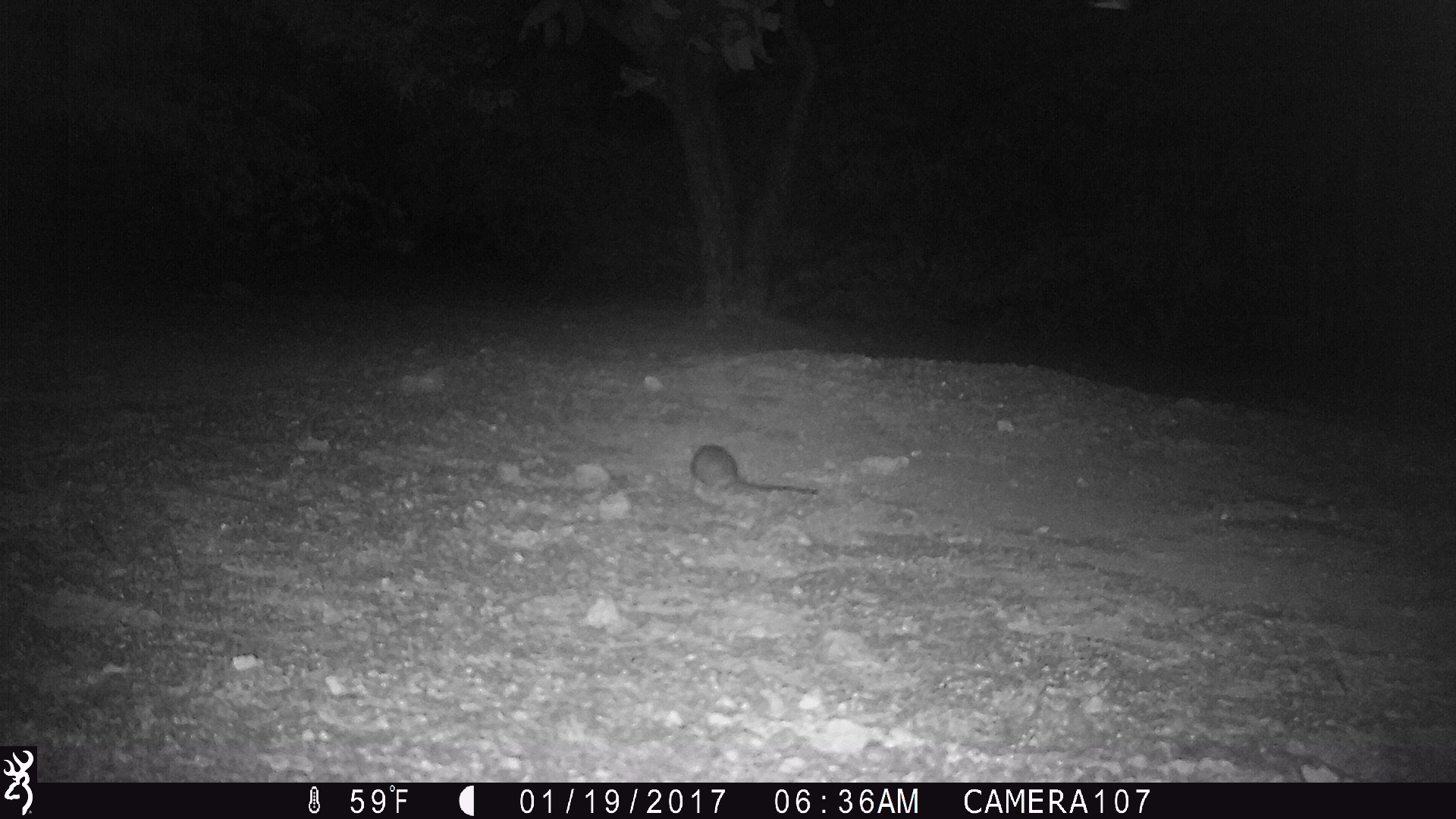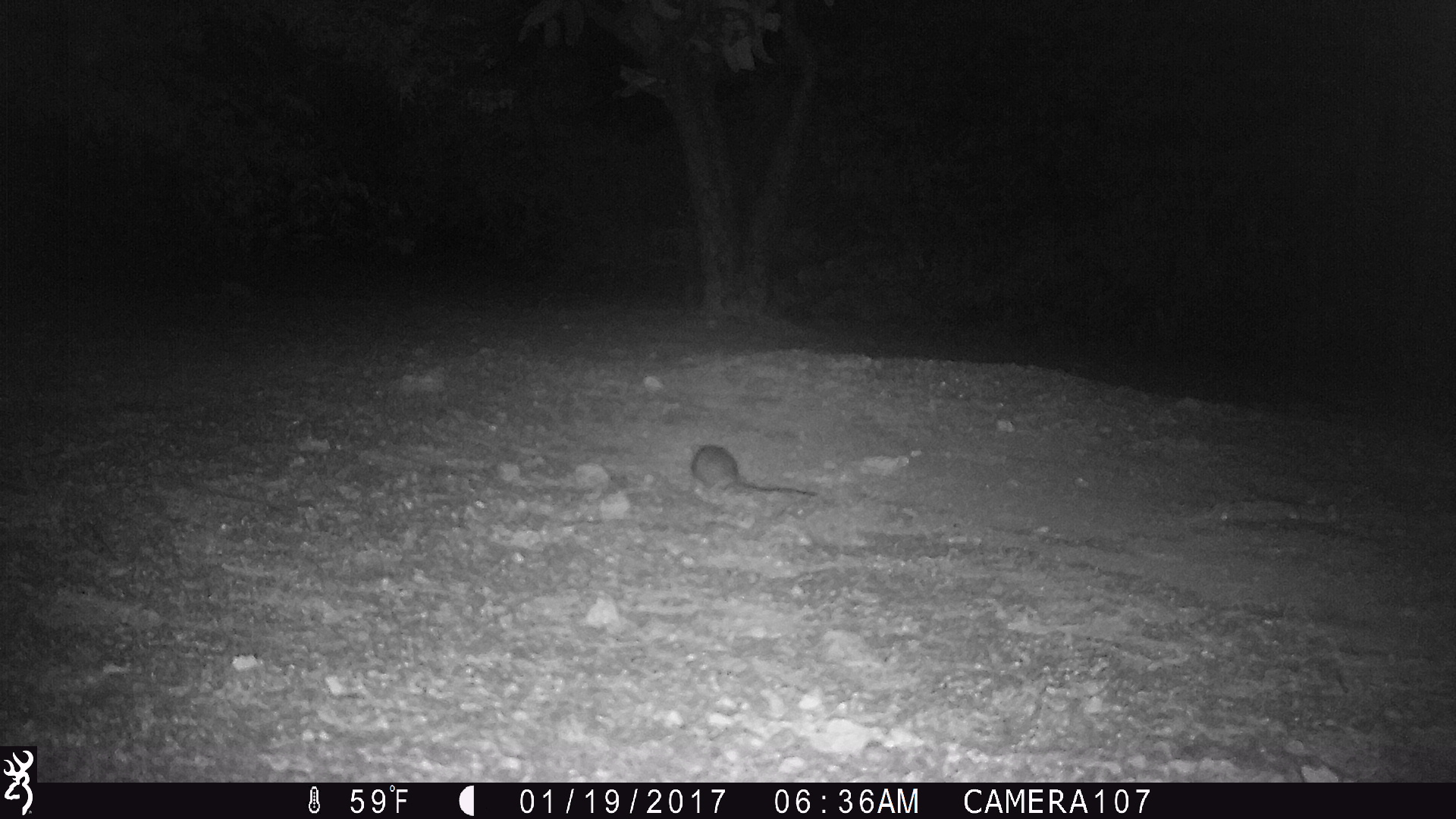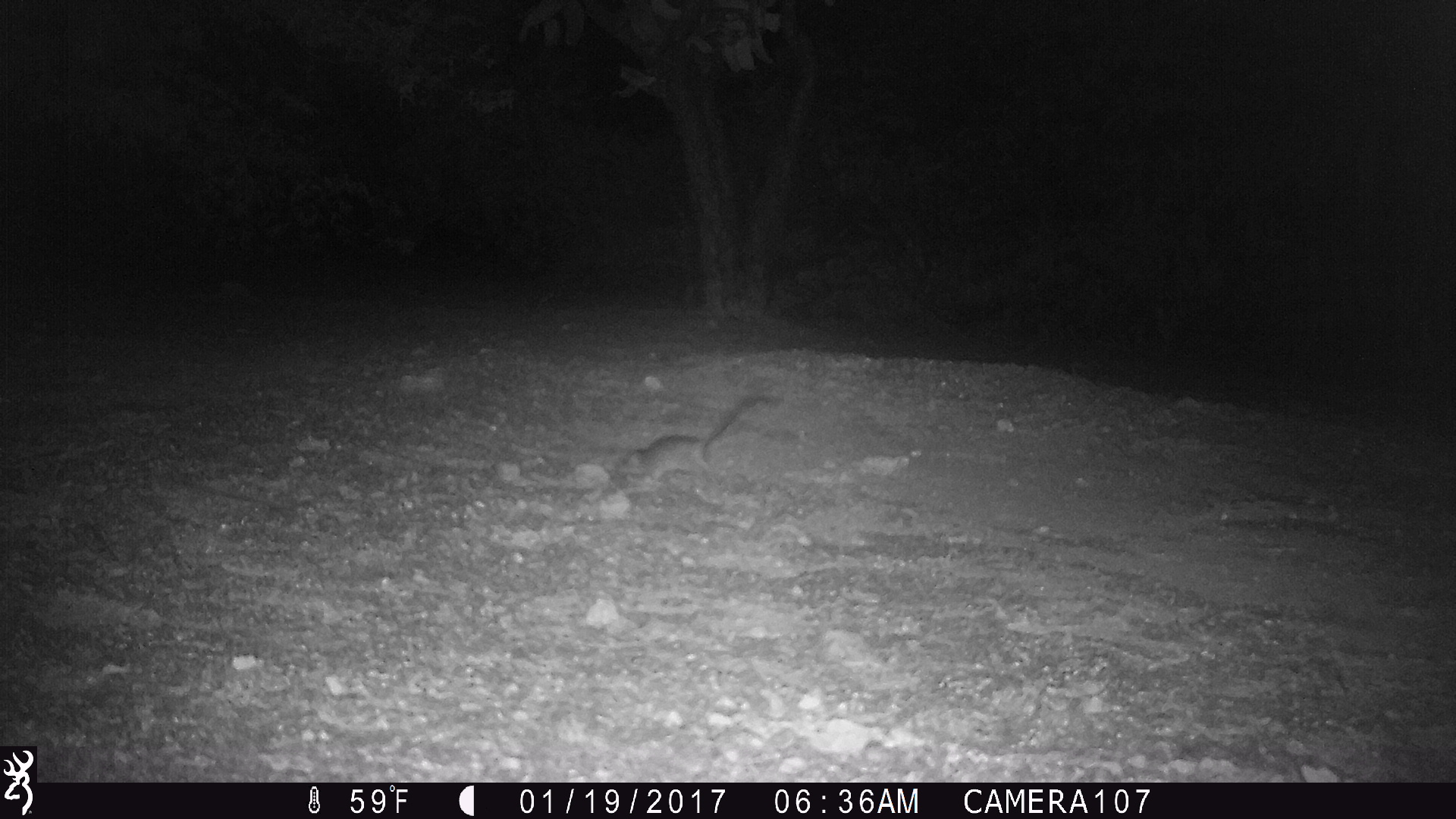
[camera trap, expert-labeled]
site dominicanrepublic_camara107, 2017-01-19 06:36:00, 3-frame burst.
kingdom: Animalia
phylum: Chordata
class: Mammalia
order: Rodentia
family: Muridae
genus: Rattus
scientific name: Rattus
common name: rat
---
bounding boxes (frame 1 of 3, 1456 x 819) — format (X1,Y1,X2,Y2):
rat: (683,441,818,500)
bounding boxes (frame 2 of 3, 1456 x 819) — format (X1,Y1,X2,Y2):
rat: (684,441,816,501)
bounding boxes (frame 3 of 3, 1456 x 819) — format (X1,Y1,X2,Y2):
rat: (619,390,770,488)